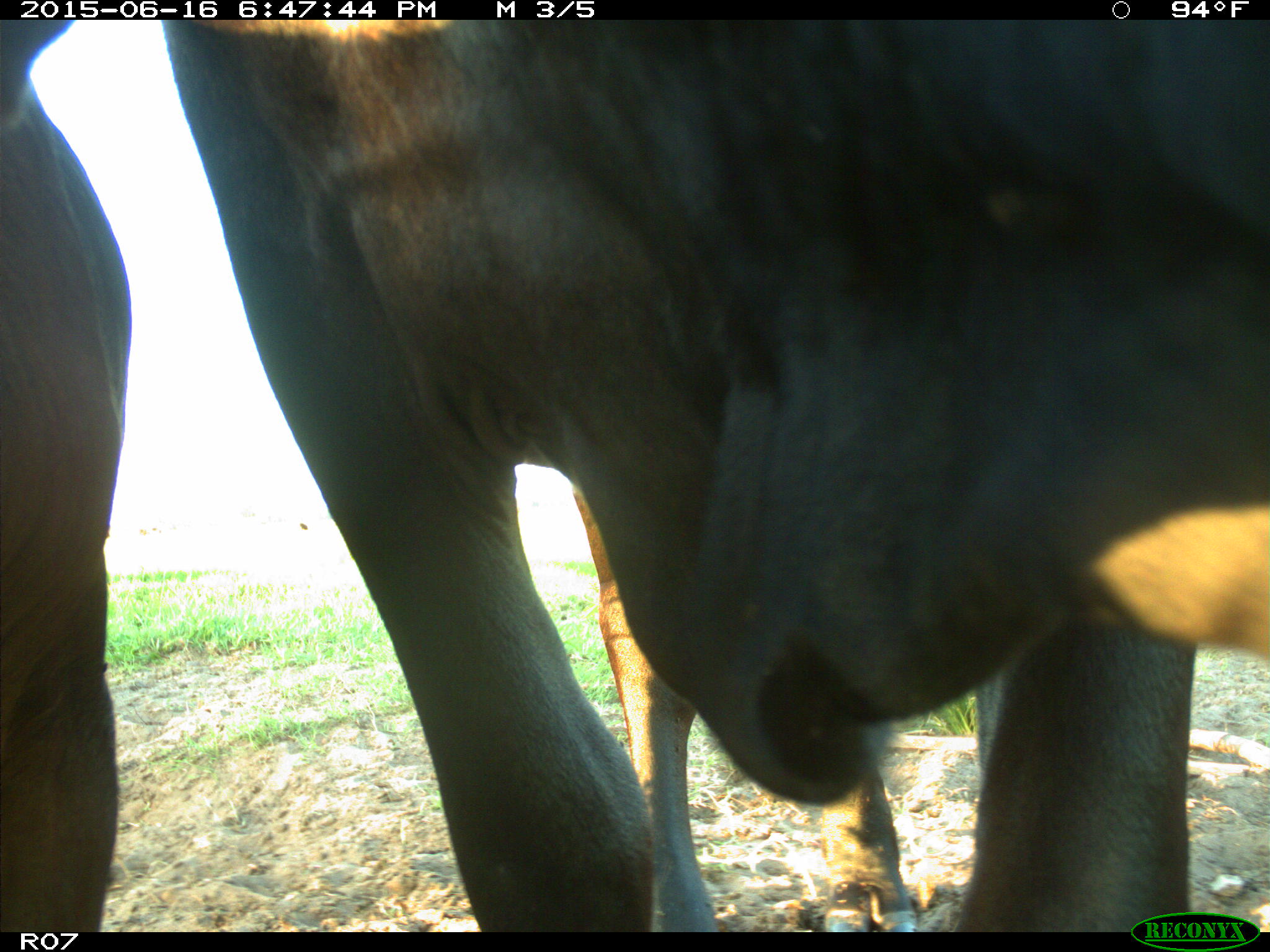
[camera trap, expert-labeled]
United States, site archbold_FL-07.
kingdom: Animalia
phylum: Chordata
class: Mammalia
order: Artiodactyla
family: Bovidae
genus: Bos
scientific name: Bos taurus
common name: domestic cow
Bos taurus (domestic cow).